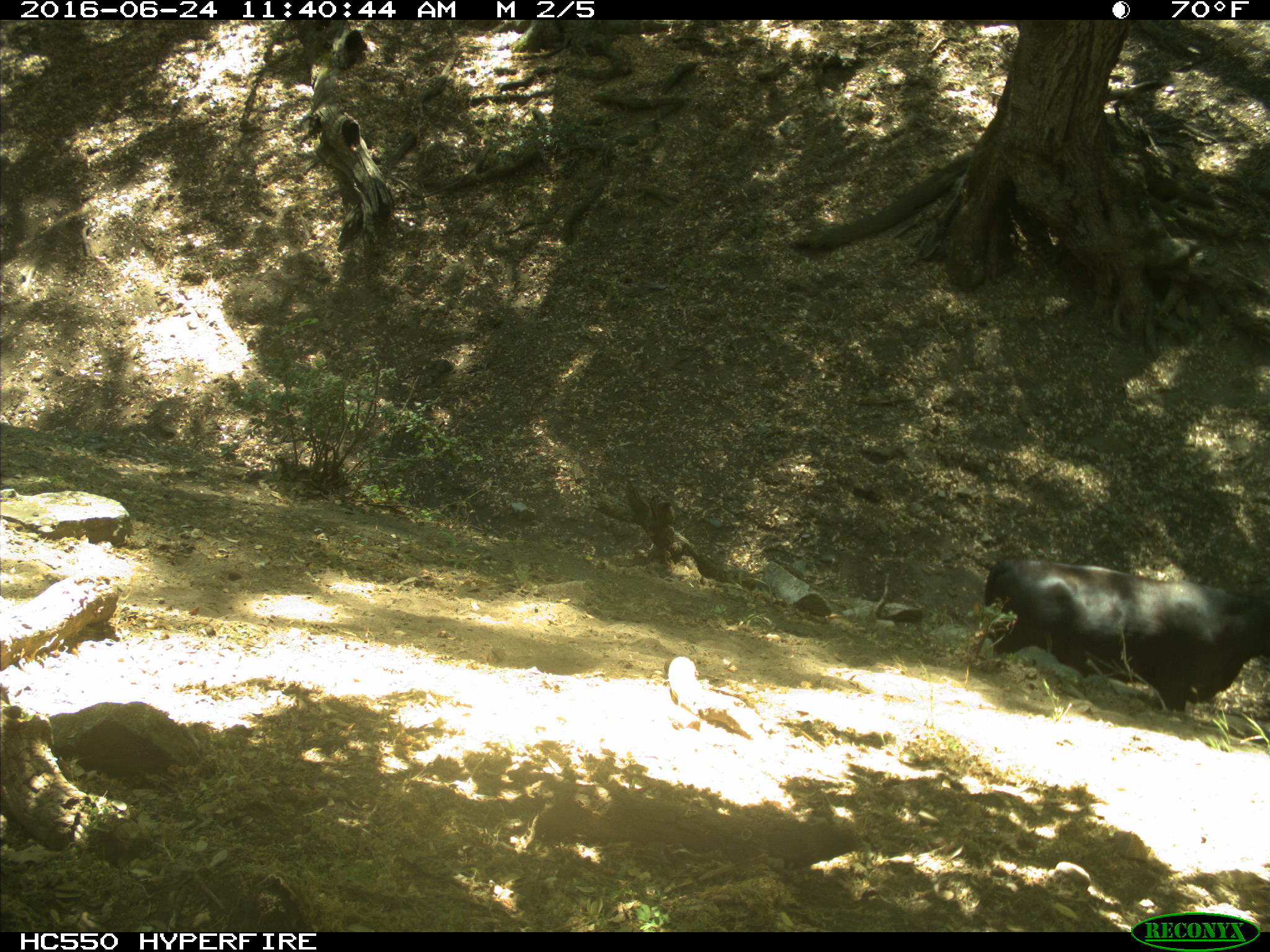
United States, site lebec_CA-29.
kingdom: Animalia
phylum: Chordata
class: Mammalia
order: Artiodactyla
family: Bovidae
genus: Bos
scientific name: Bos taurus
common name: domestic cow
Bos taurus (domestic cow).